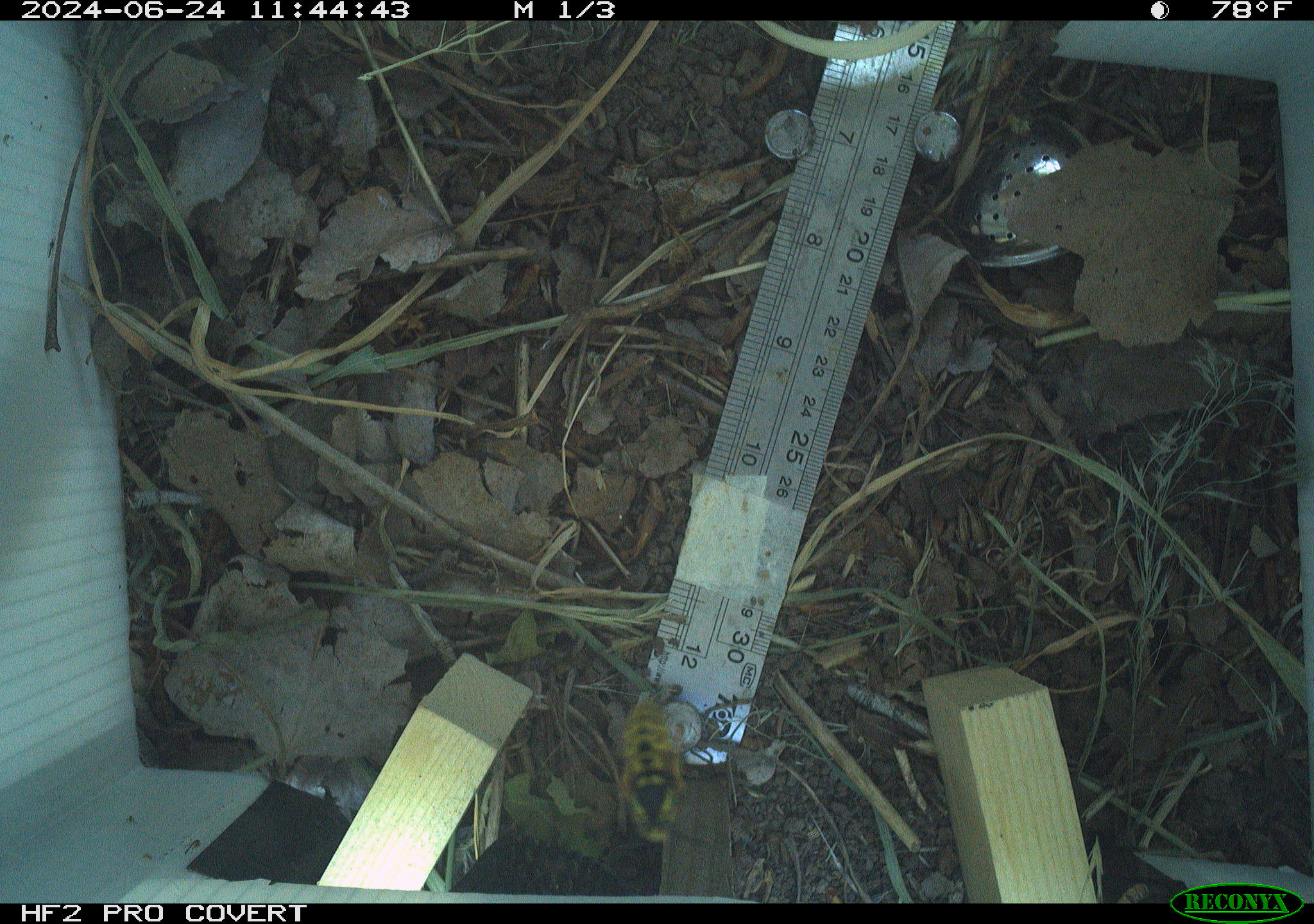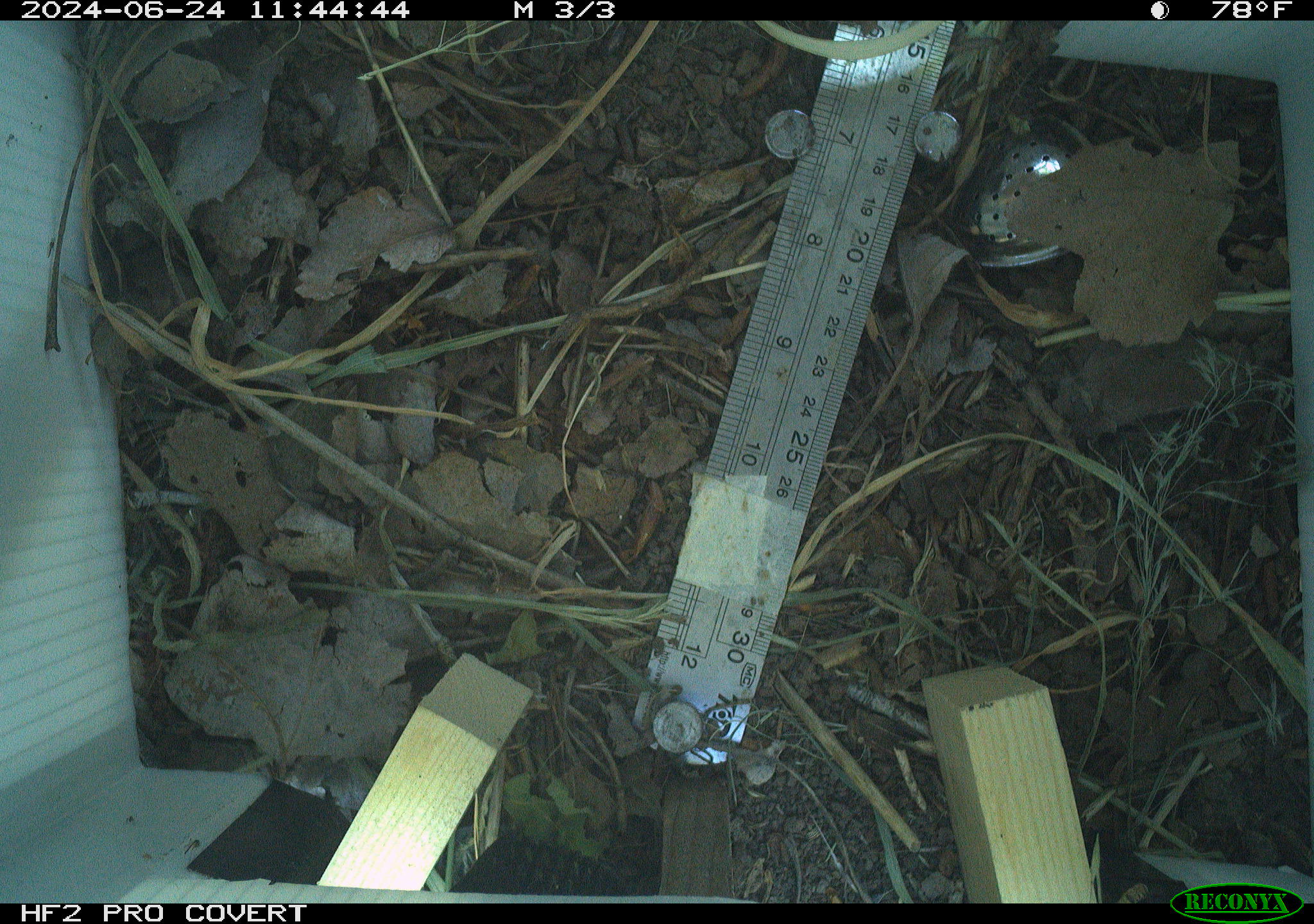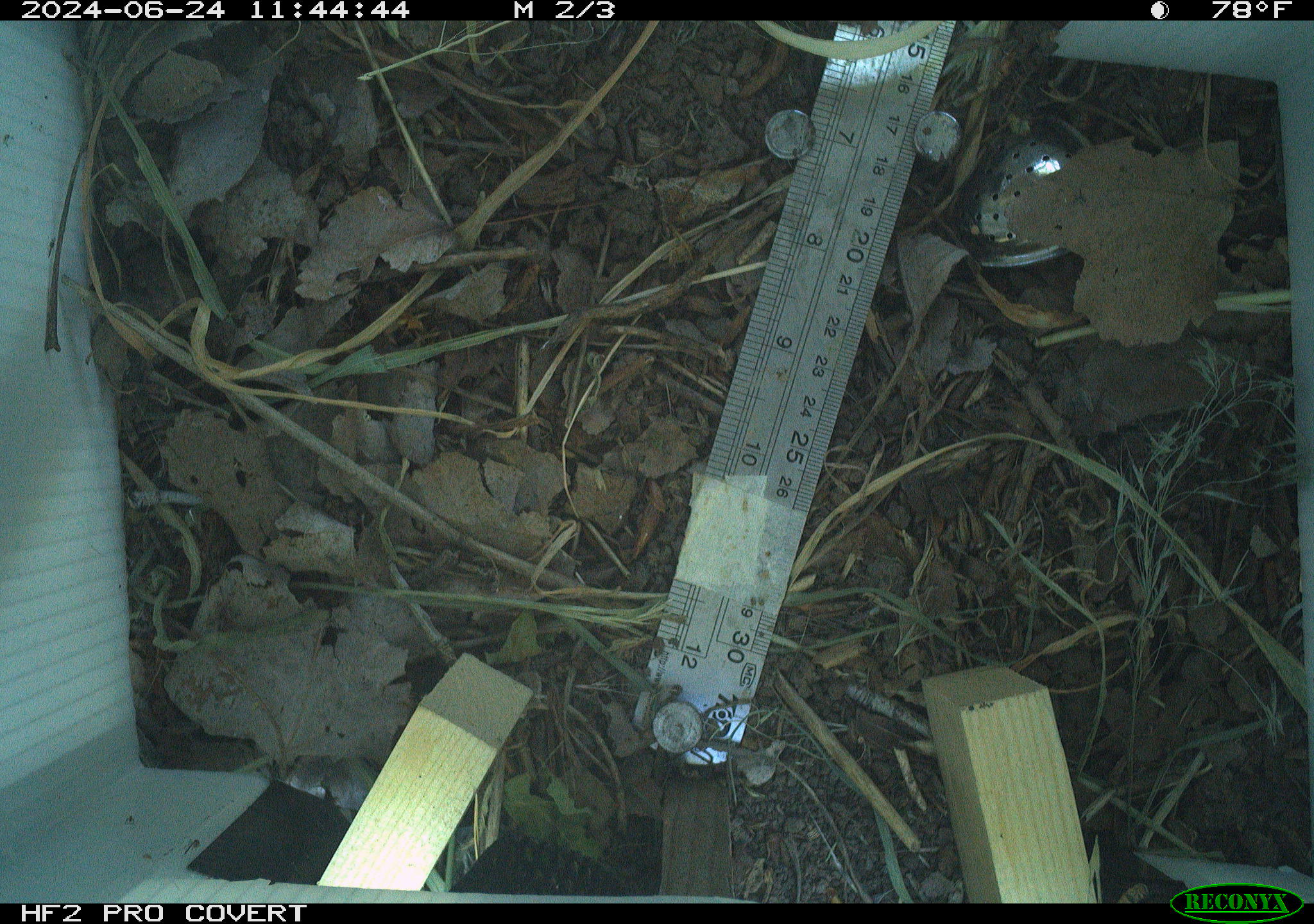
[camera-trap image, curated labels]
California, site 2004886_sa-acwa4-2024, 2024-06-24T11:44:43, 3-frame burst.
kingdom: Animalia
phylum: Arthropoda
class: Insecta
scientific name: Insecta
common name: insect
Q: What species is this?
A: Insect (Insecta).